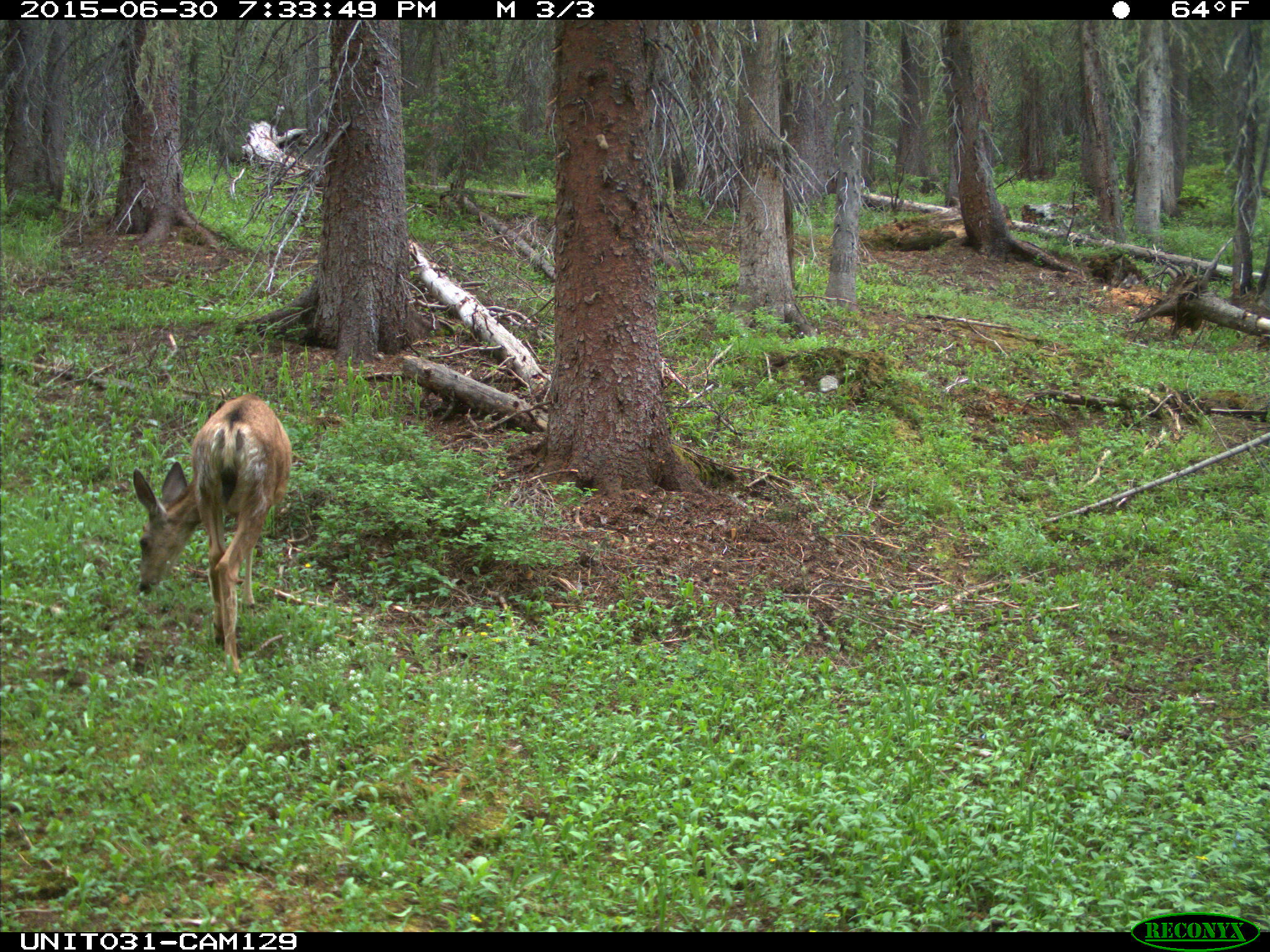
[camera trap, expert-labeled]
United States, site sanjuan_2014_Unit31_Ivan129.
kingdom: Animalia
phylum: Chordata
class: Mammalia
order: Artiodactyla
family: Cervidae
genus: Odocoileus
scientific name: Odocoileus hemionus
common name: mule deer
Odocoileus hemionus (mule deer).